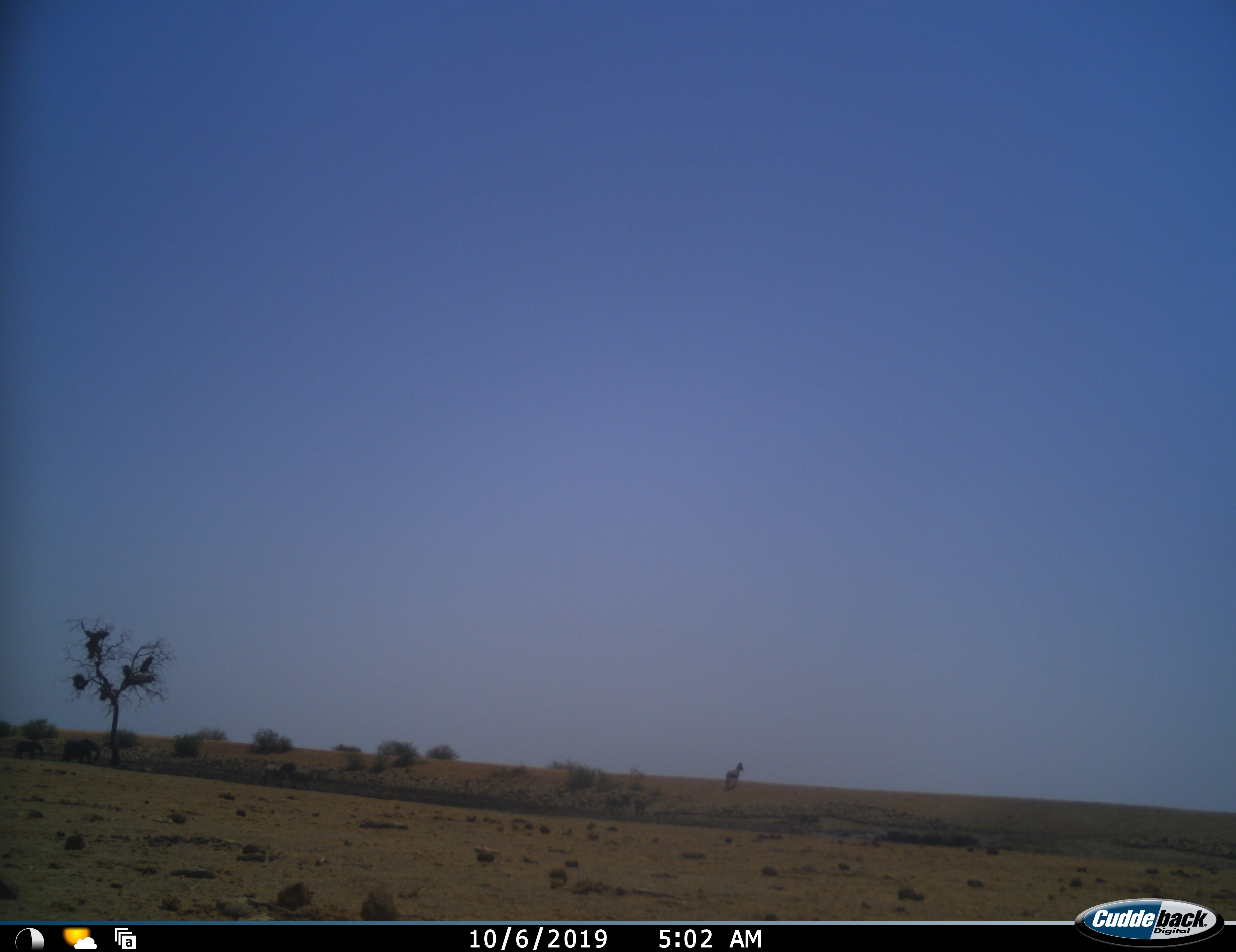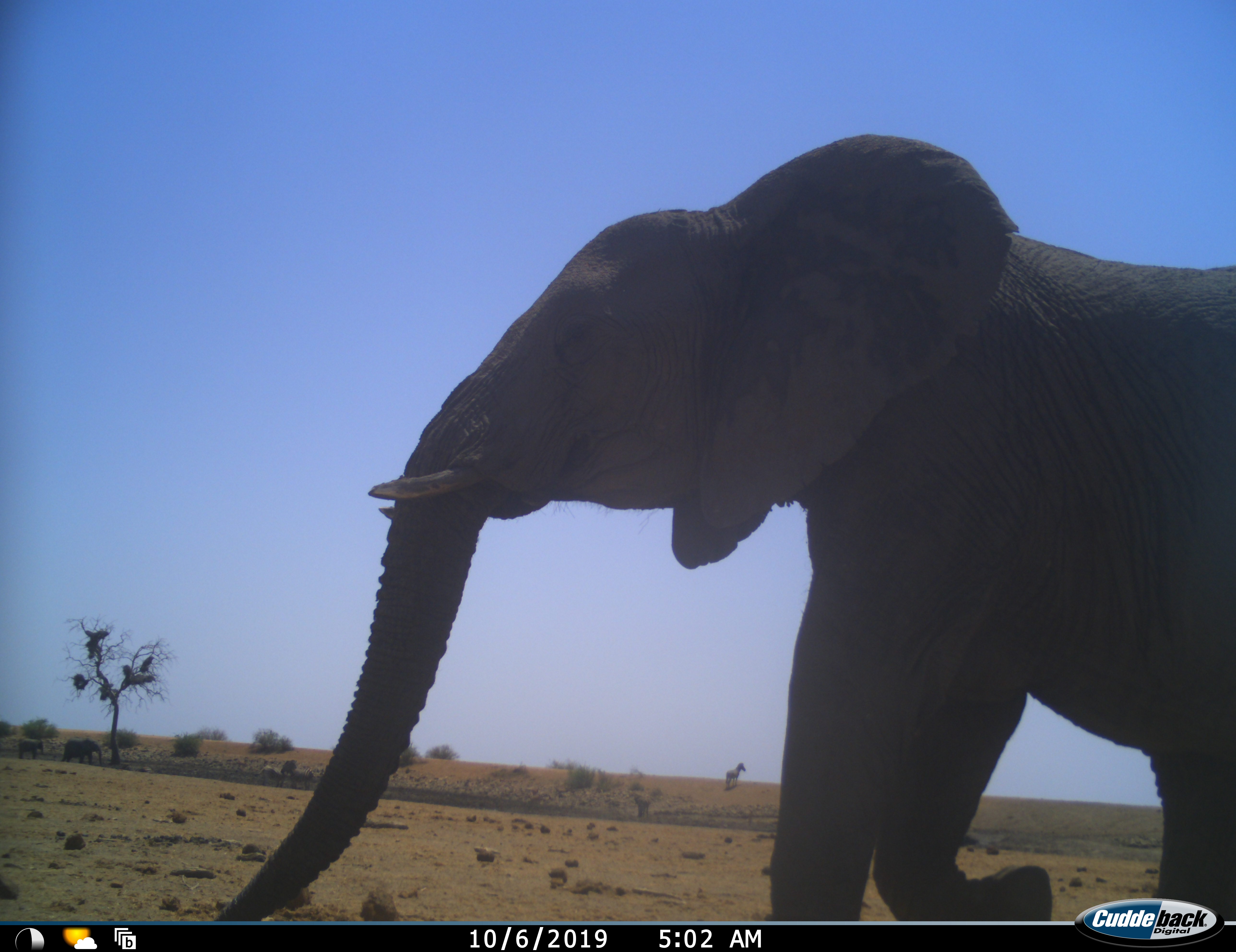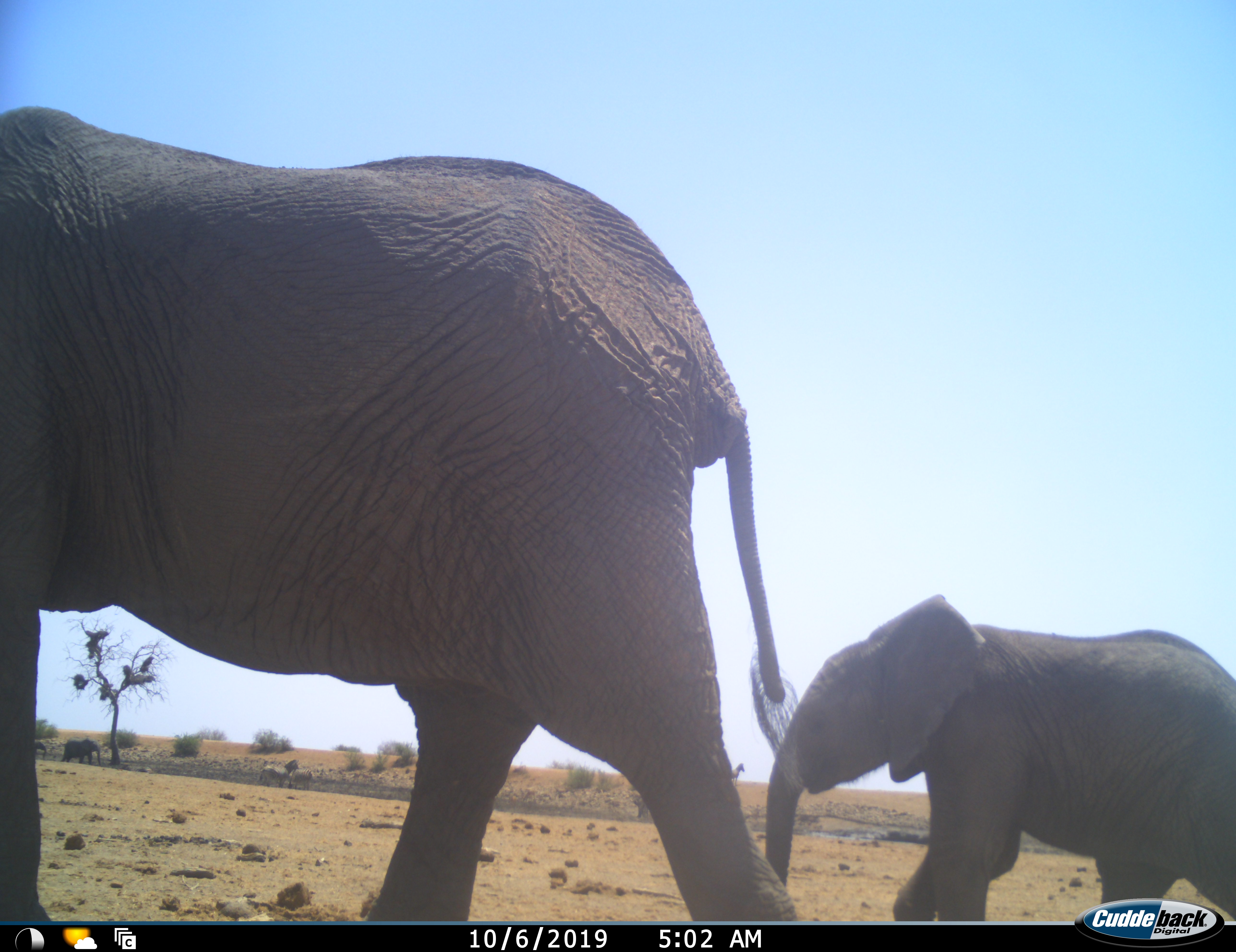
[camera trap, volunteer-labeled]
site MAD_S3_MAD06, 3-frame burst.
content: unidentified animal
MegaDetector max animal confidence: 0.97